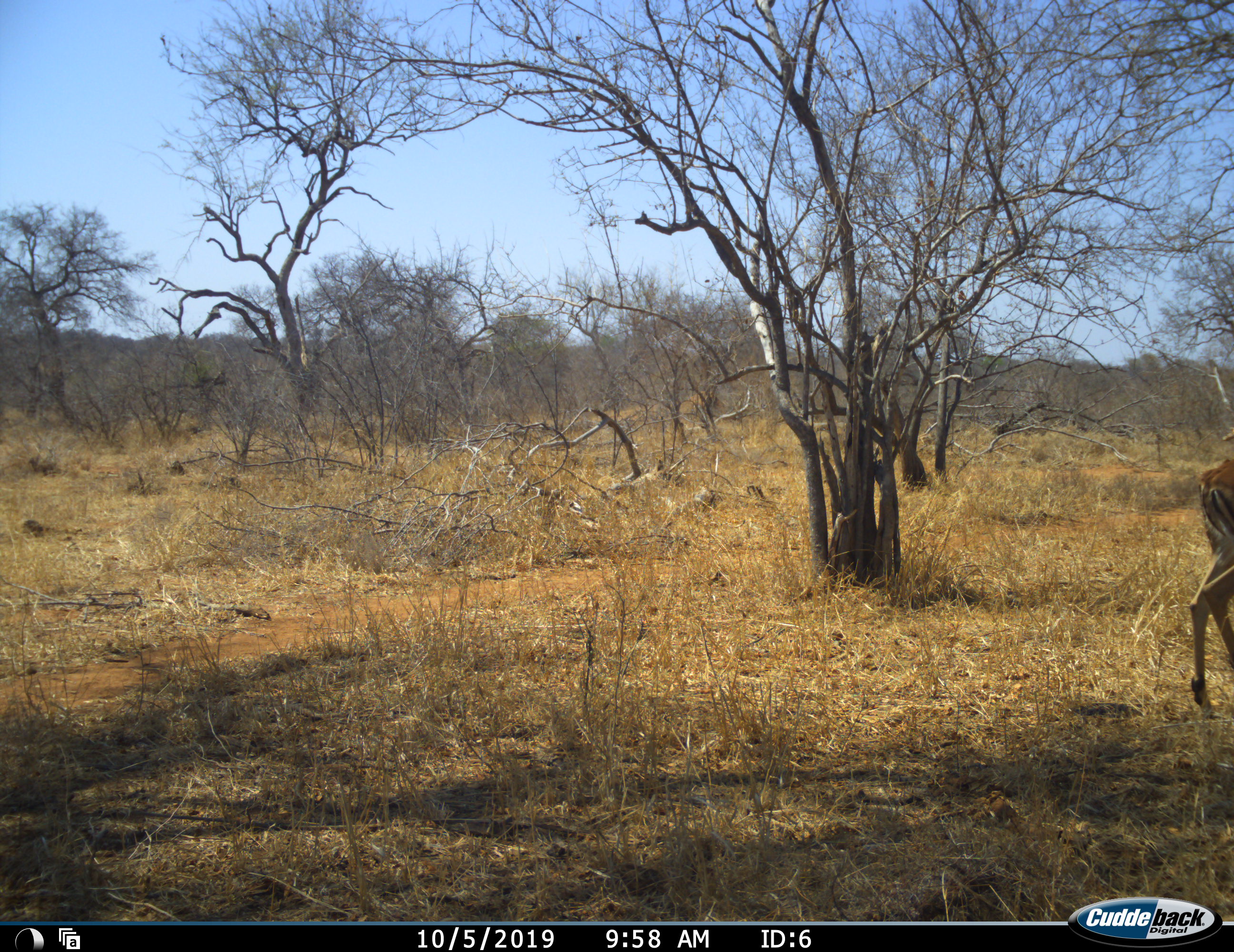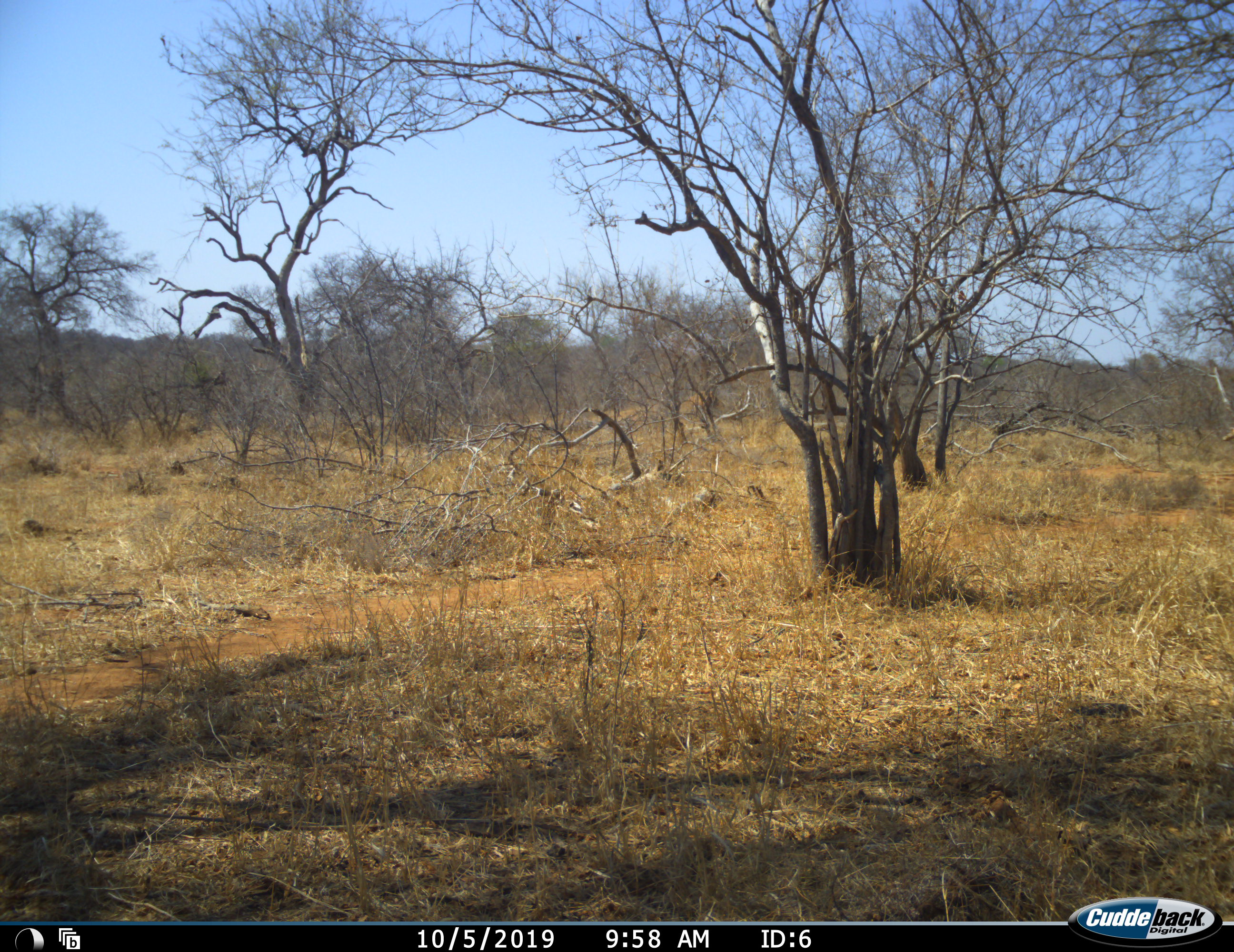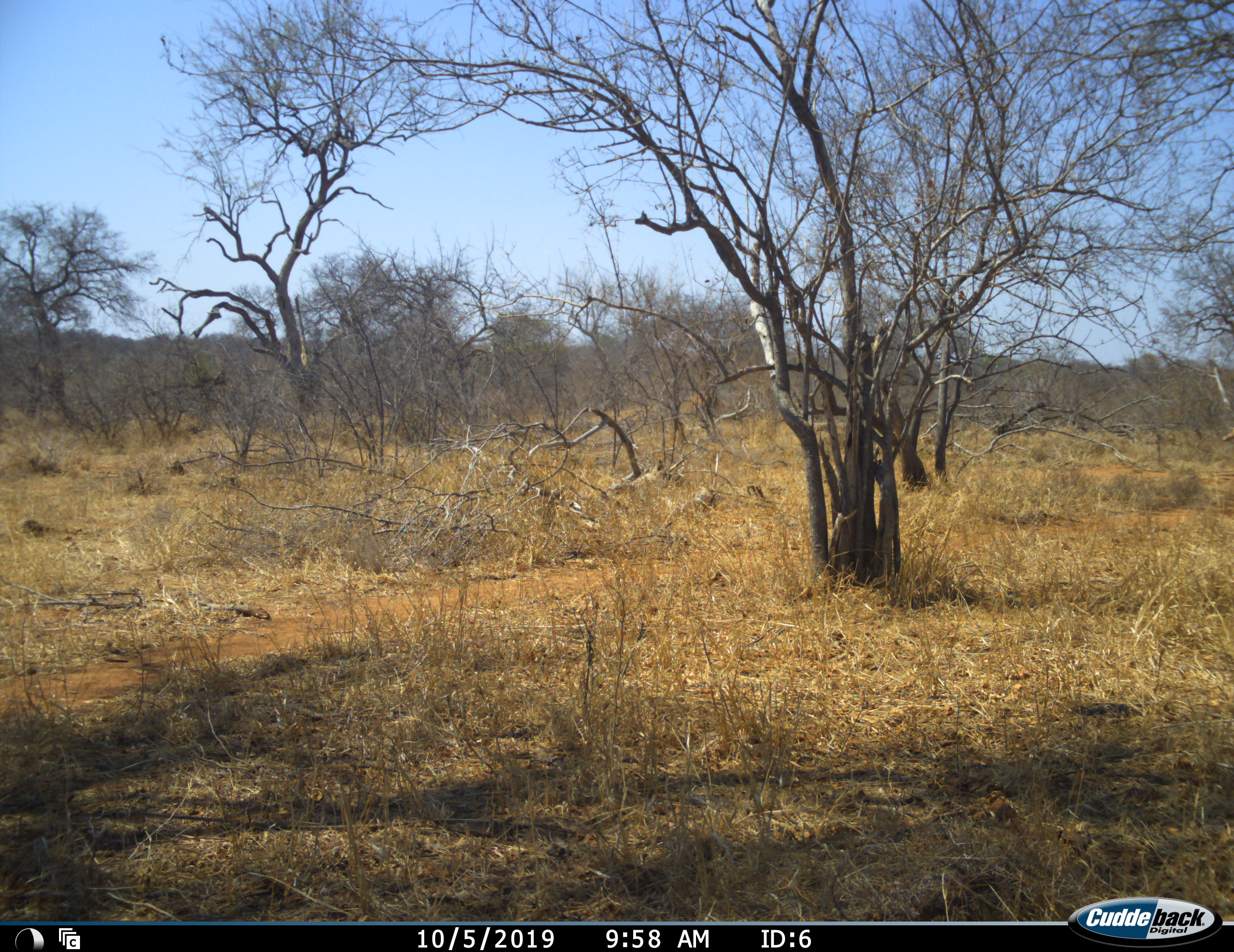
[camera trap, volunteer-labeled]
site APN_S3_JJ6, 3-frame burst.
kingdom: Animalia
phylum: Chordata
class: Mammalia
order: Artiodactyla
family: Bovidae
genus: Aepyceros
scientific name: Aepyceros melampus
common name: impala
Impala (Aepyceros melampus), count 1. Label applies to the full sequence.